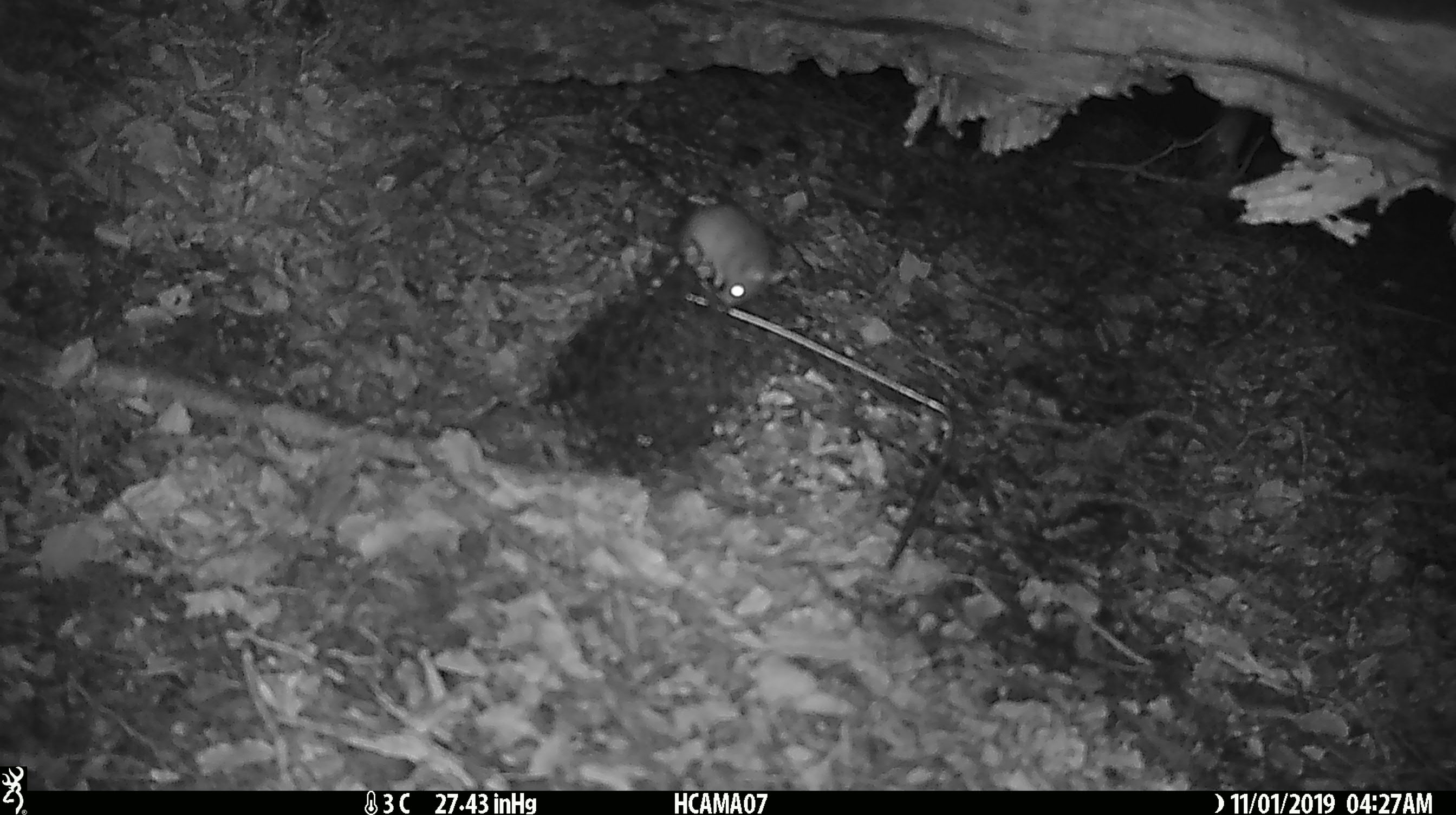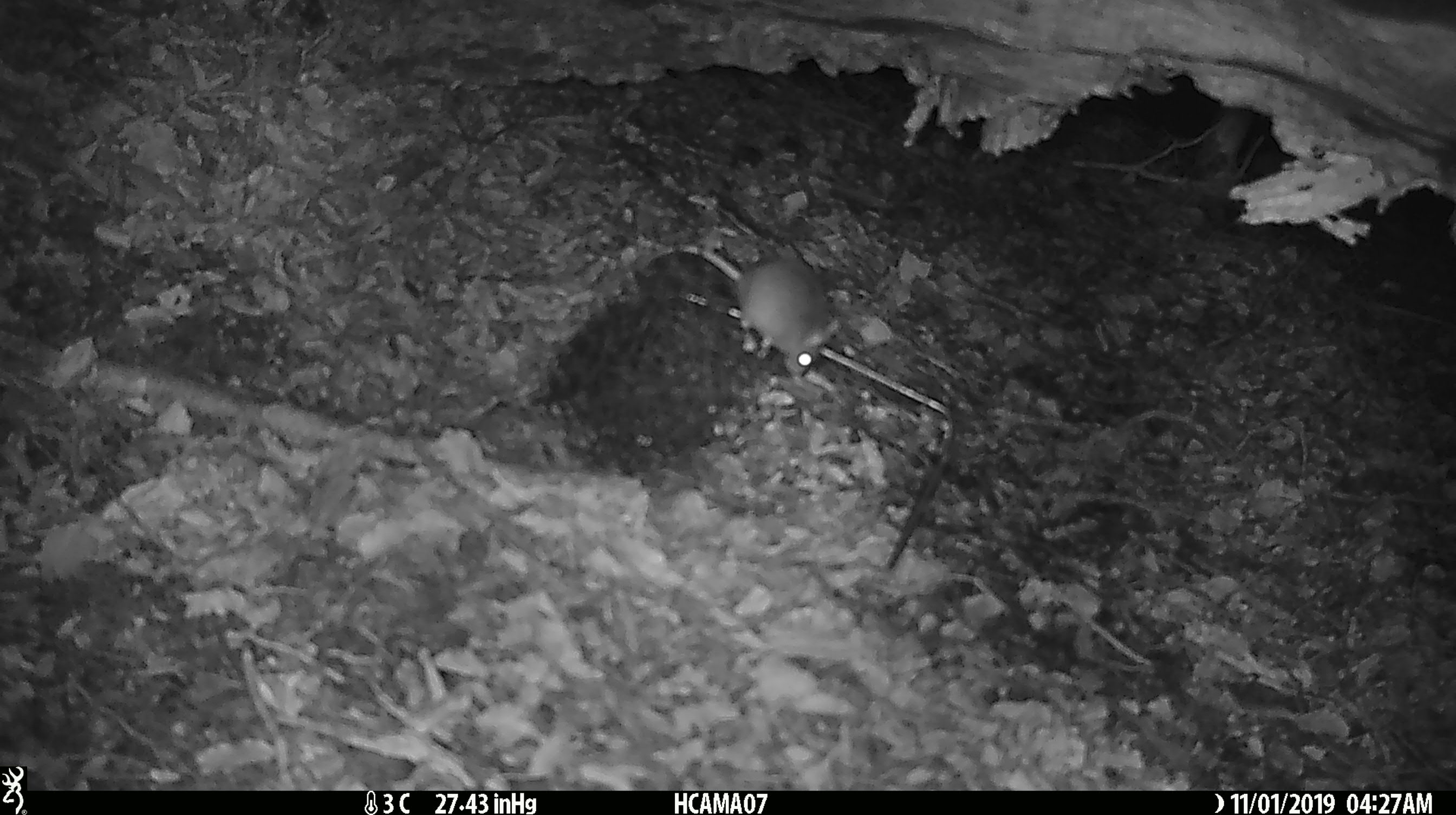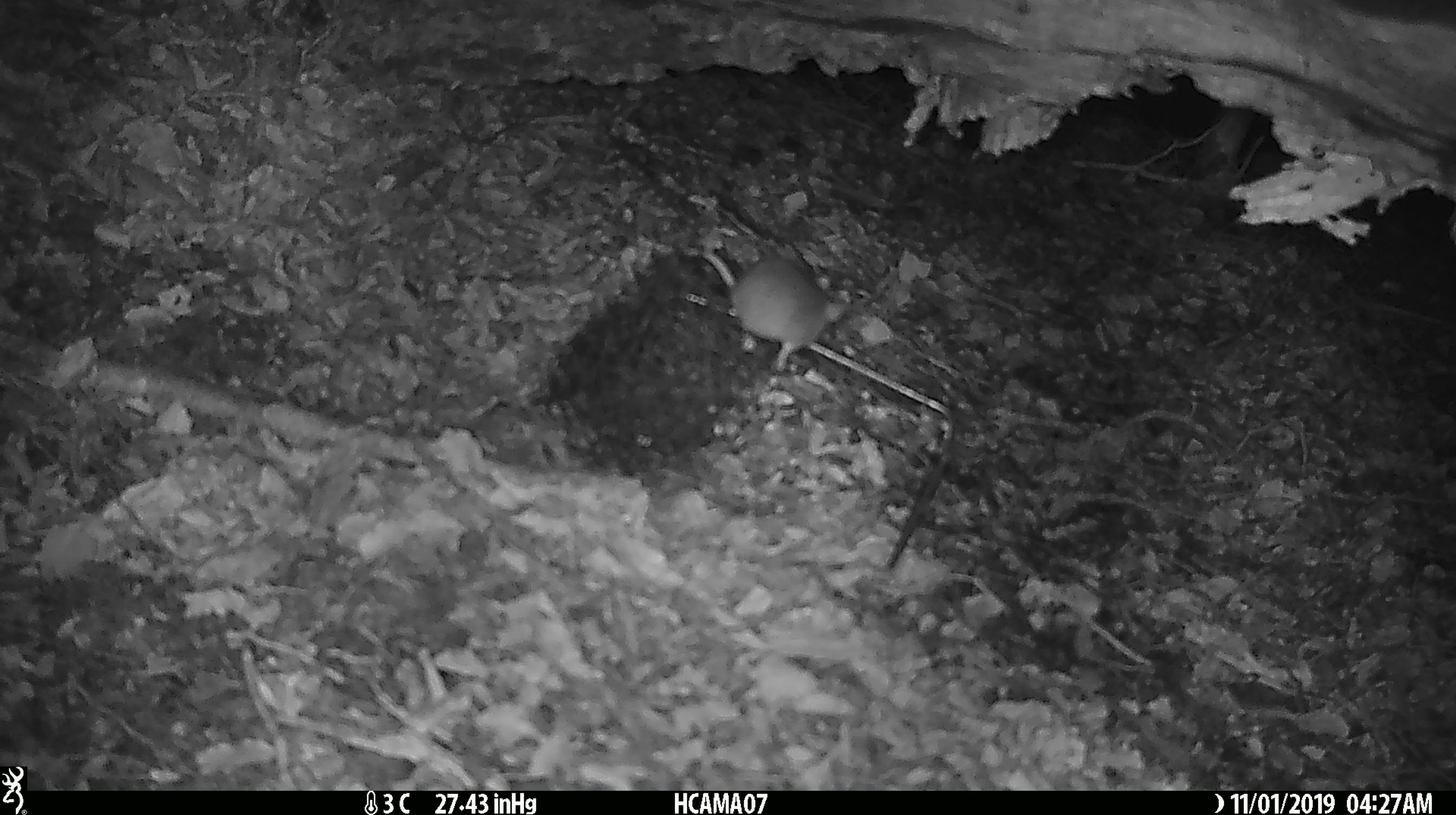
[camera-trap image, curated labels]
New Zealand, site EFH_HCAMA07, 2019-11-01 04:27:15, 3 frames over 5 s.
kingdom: Animalia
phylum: Chordata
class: Mammalia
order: Rodentia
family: Muridae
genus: Mus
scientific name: Mus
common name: mouse